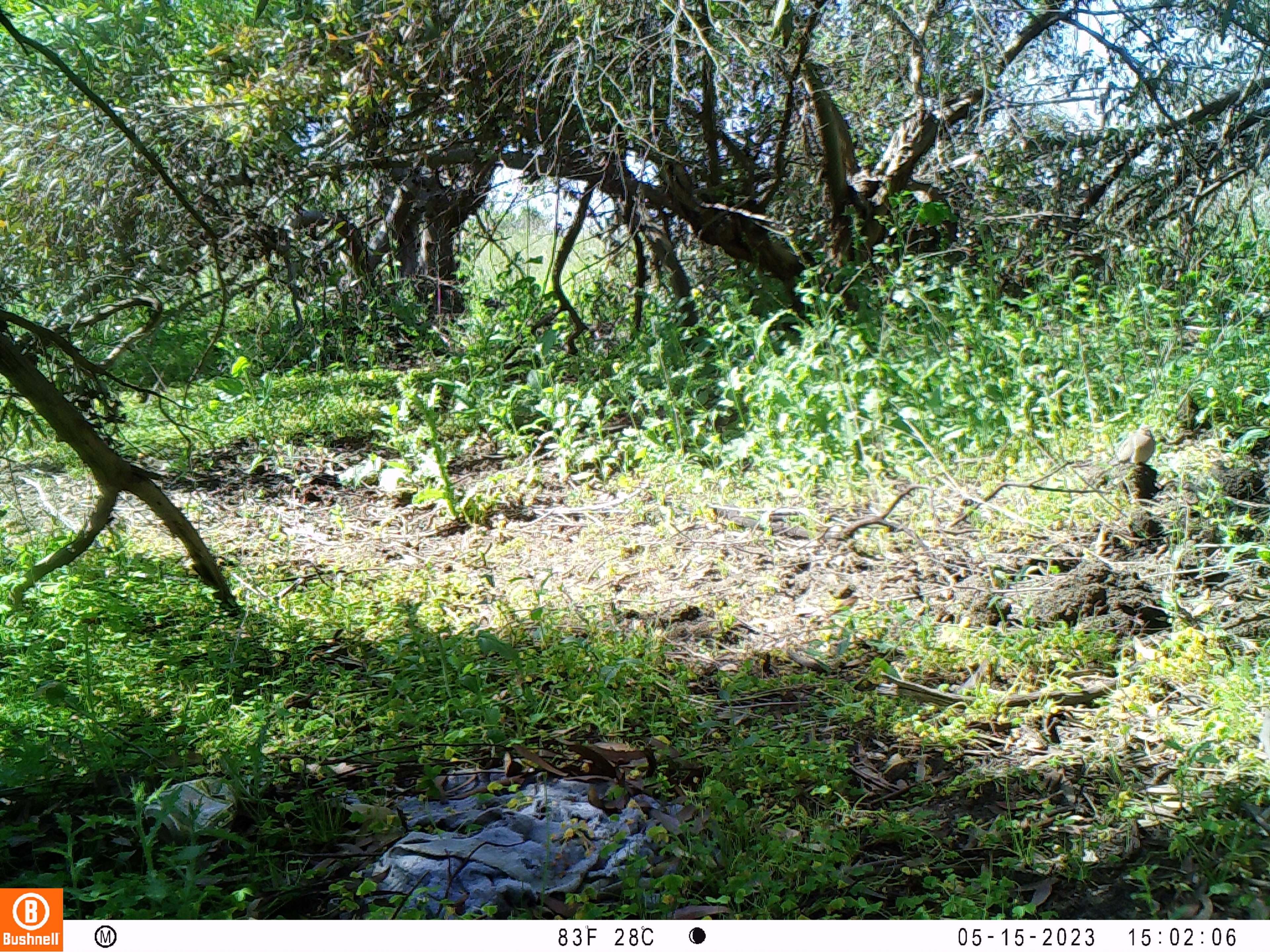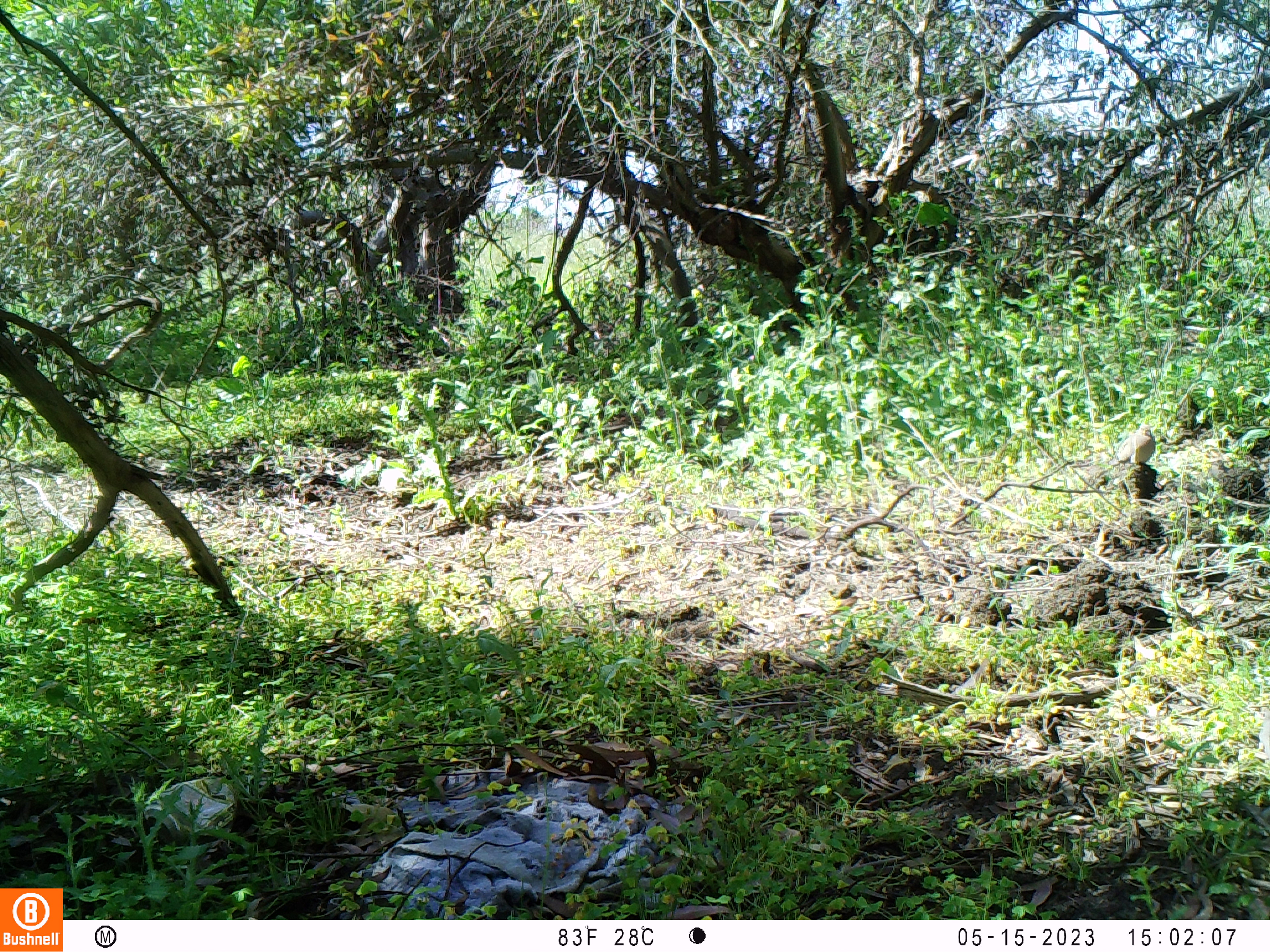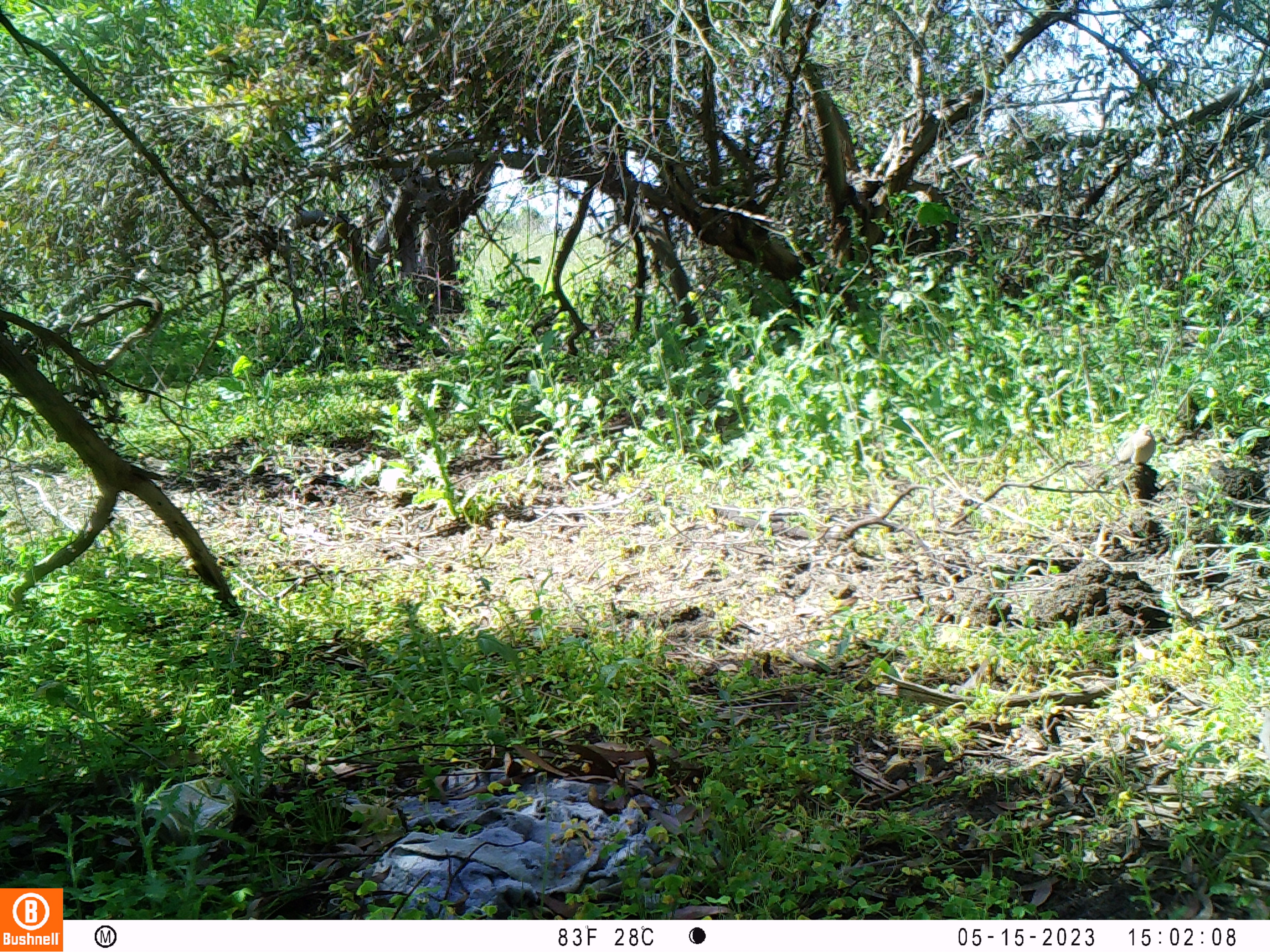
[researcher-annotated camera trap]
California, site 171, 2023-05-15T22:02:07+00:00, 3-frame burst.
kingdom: Animalia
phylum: Chordata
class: Aves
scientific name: Aves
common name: bird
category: unknown bird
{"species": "unknown bird (bird) (Aves)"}